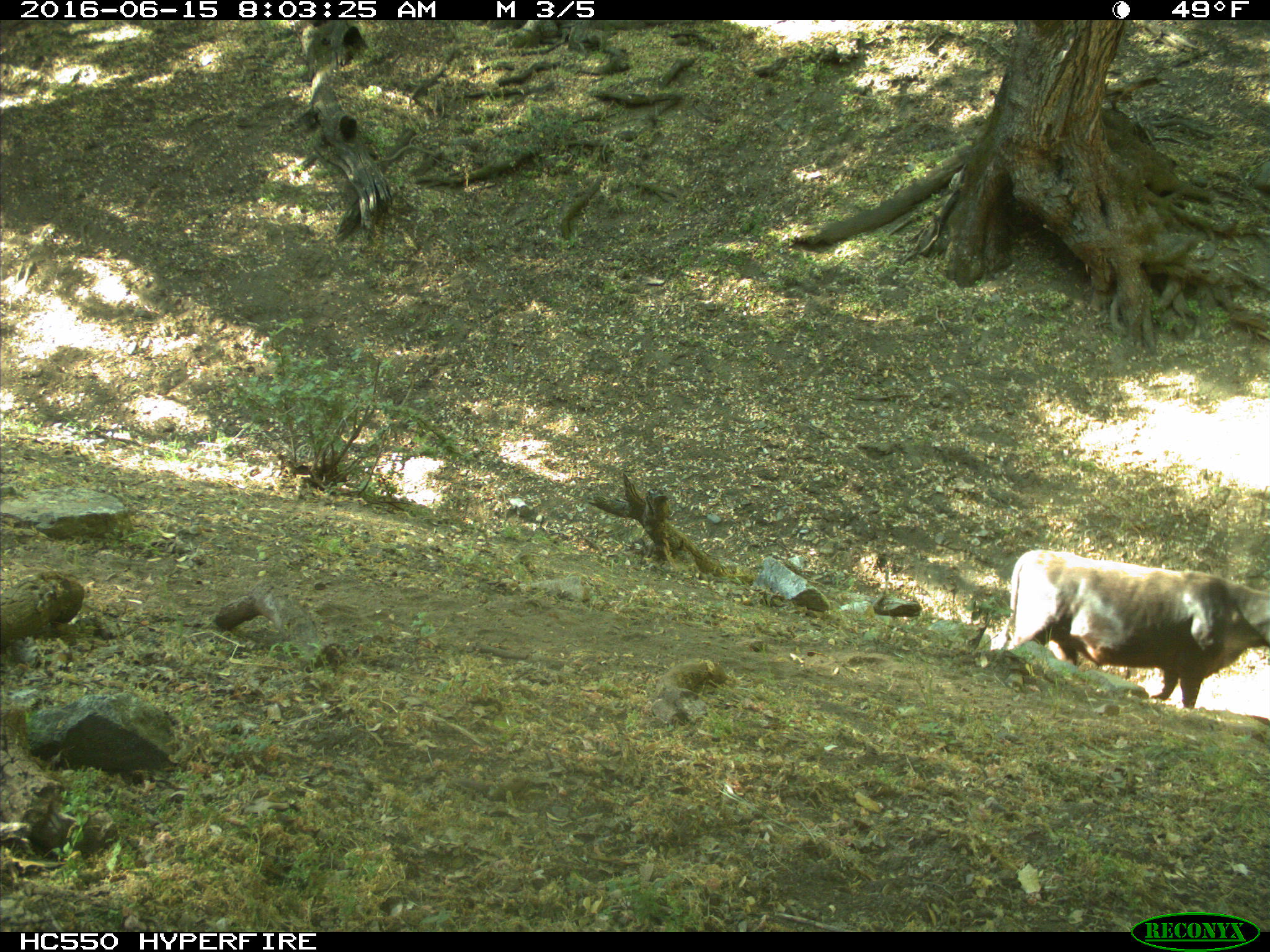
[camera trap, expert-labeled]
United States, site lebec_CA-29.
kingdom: Animalia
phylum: Chordata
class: Mammalia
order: Artiodactyla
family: Bovidae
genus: Bos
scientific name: Bos taurus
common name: domestic cow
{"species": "Bos taurus (domestic cow)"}